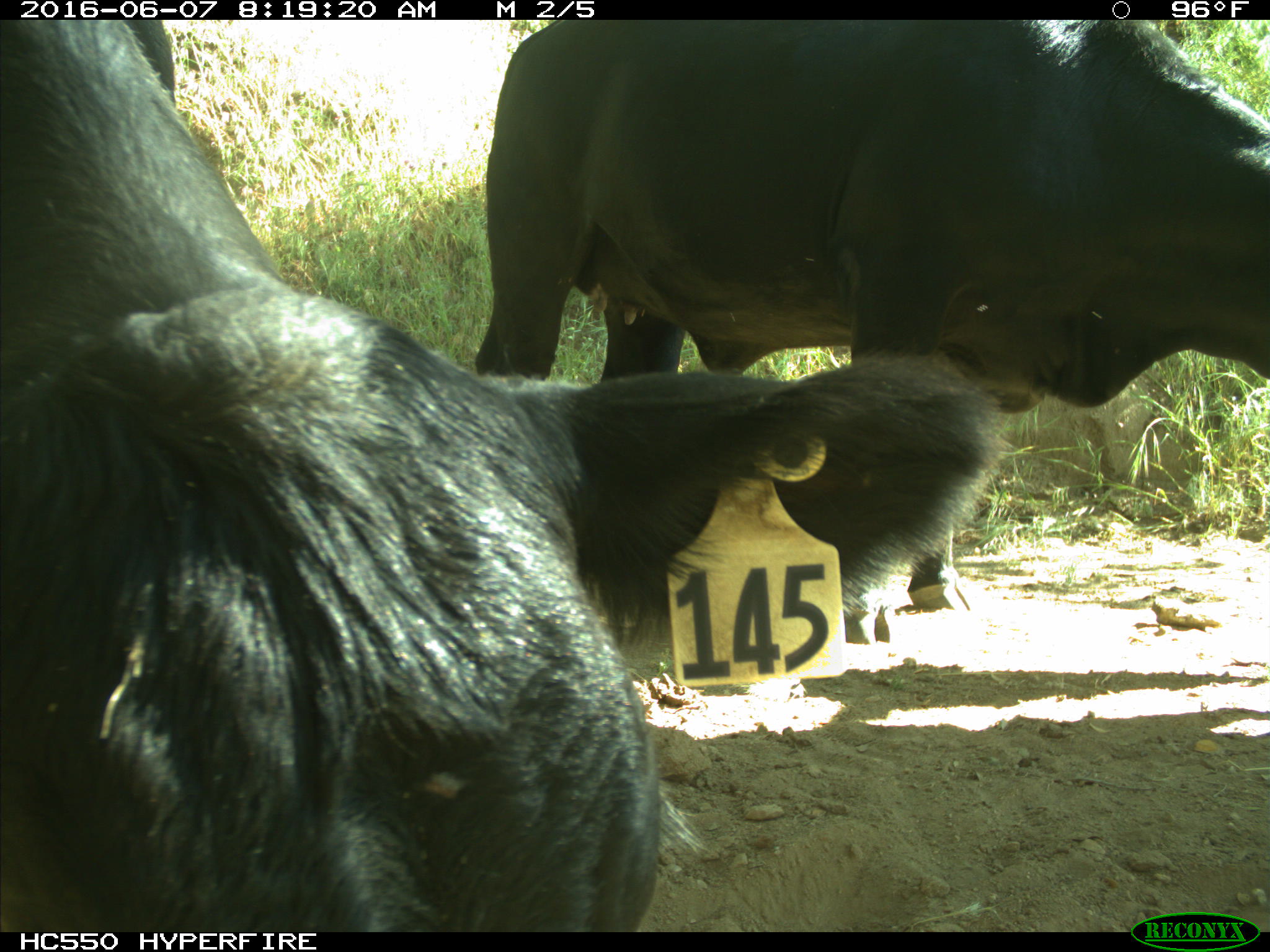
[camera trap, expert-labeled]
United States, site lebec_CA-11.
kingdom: Animalia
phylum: Chordata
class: Mammalia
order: Artiodactyla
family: Bovidae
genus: Bos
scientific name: Bos taurus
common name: domestic cow